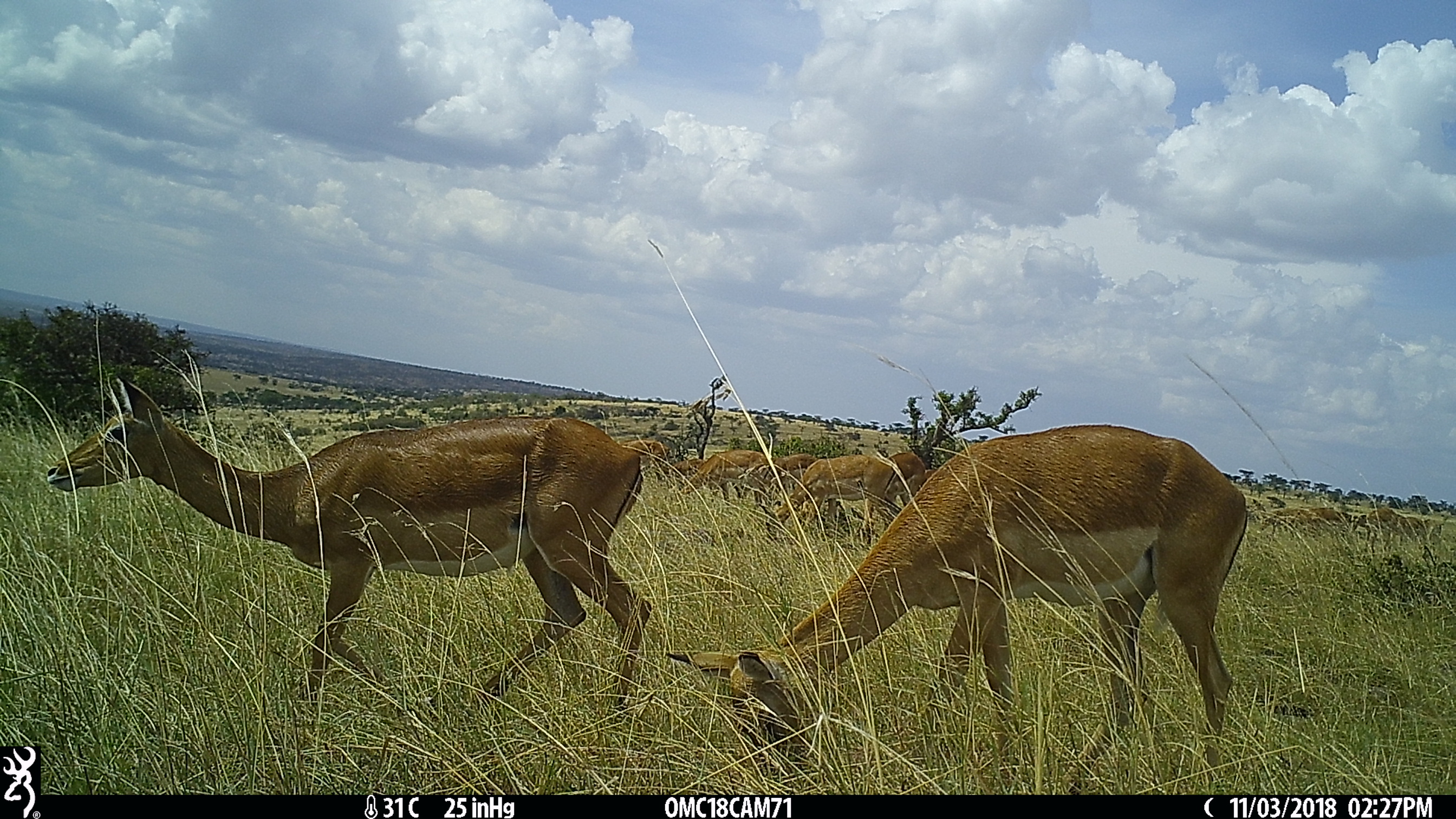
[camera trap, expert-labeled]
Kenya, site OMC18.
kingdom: Animalia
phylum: Chordata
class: Mammalia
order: Artiodactyla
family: Bovidae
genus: Aepyceros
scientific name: Aepyceros melampus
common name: impala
Impala (Aepyceros melampus).